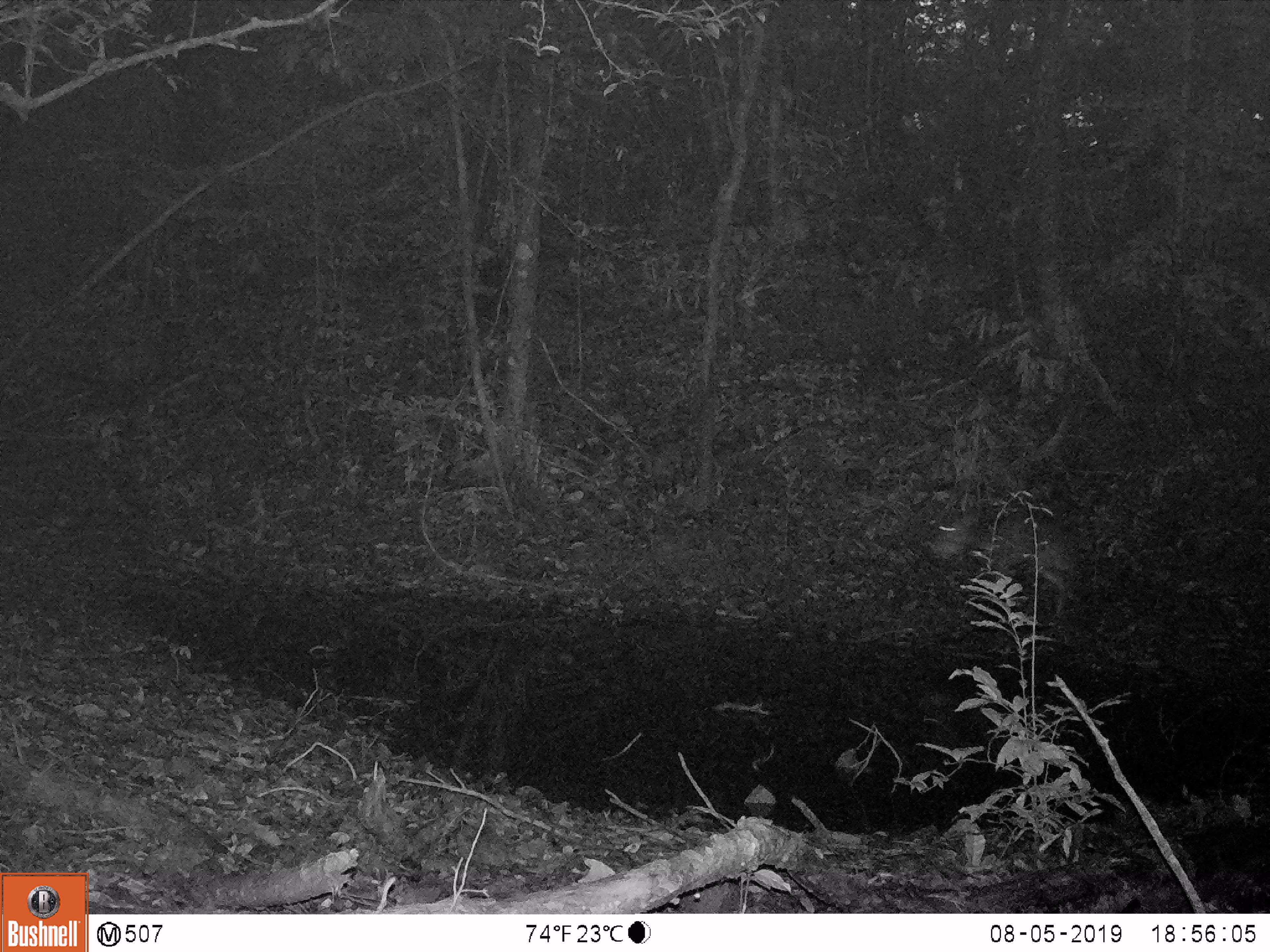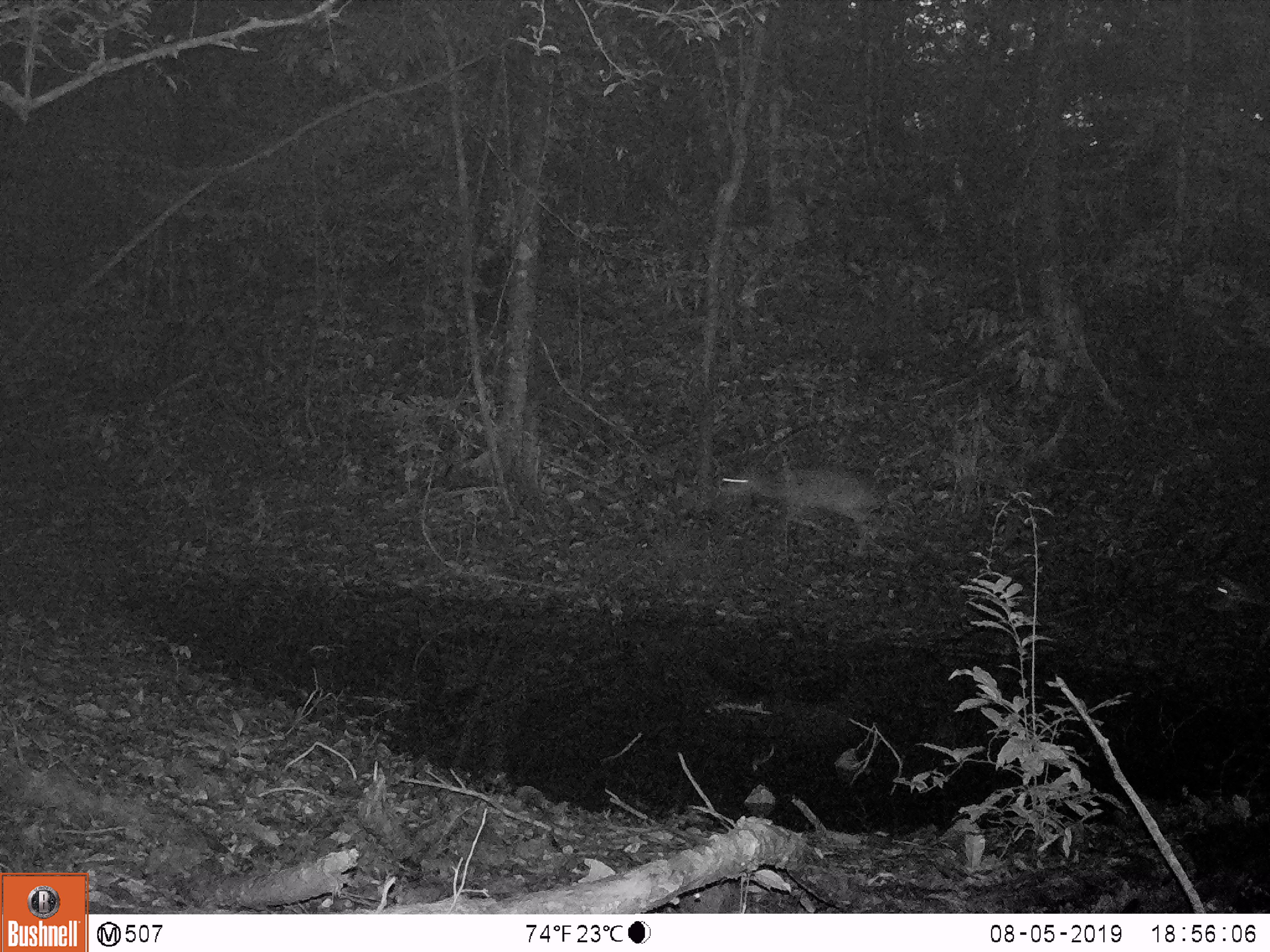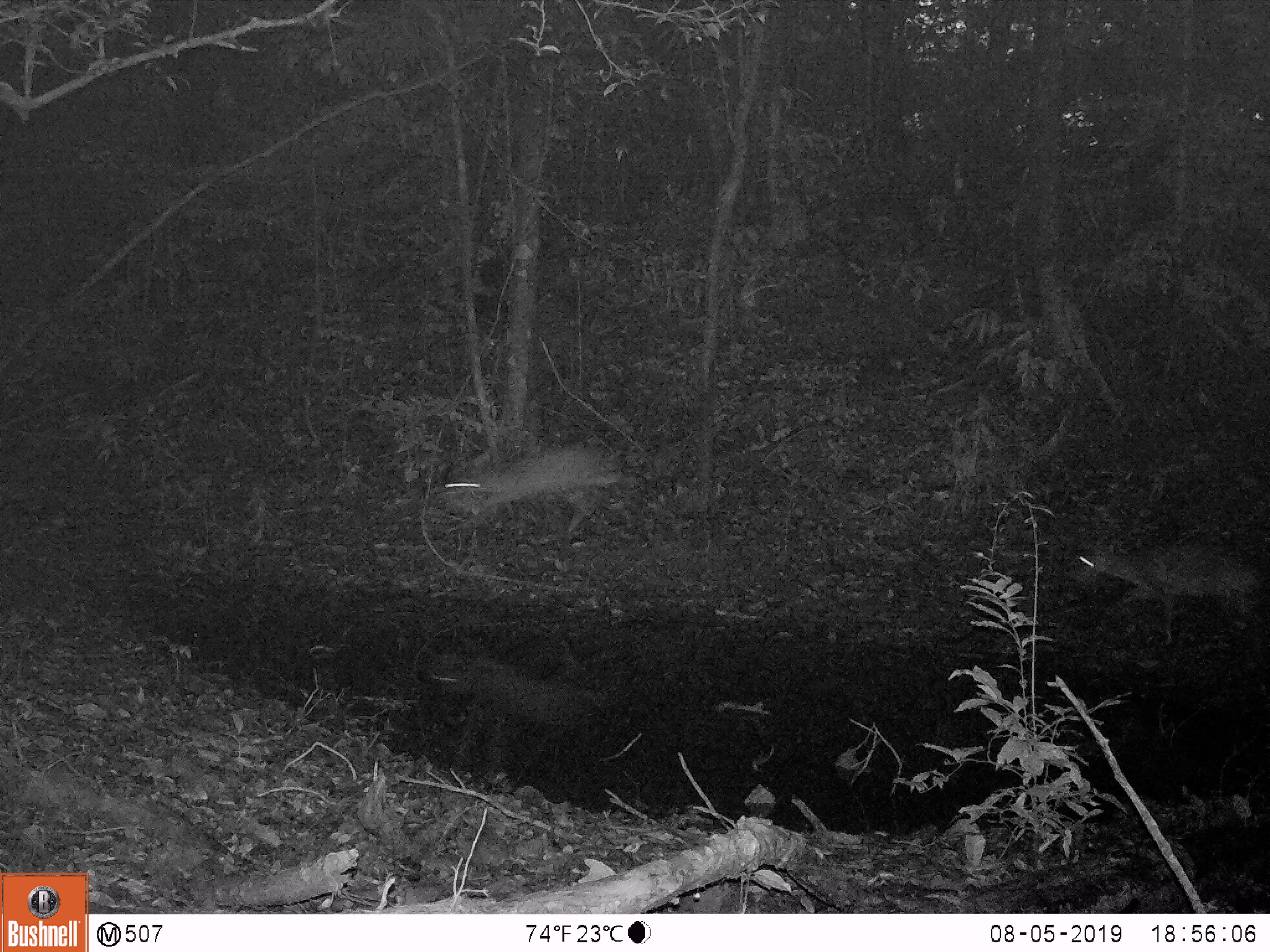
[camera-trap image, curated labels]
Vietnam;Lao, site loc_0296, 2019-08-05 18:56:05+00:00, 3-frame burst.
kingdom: Animalia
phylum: Chordata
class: Mammalia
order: Artiodactyla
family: Cervidae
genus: Muntiacus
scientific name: Muntiacus vuquangensis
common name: large-antlered muntjac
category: large antlered muntjac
Large antlered muntjac (large-antlered muntjac) (Muntiacus vuquangensis). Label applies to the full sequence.